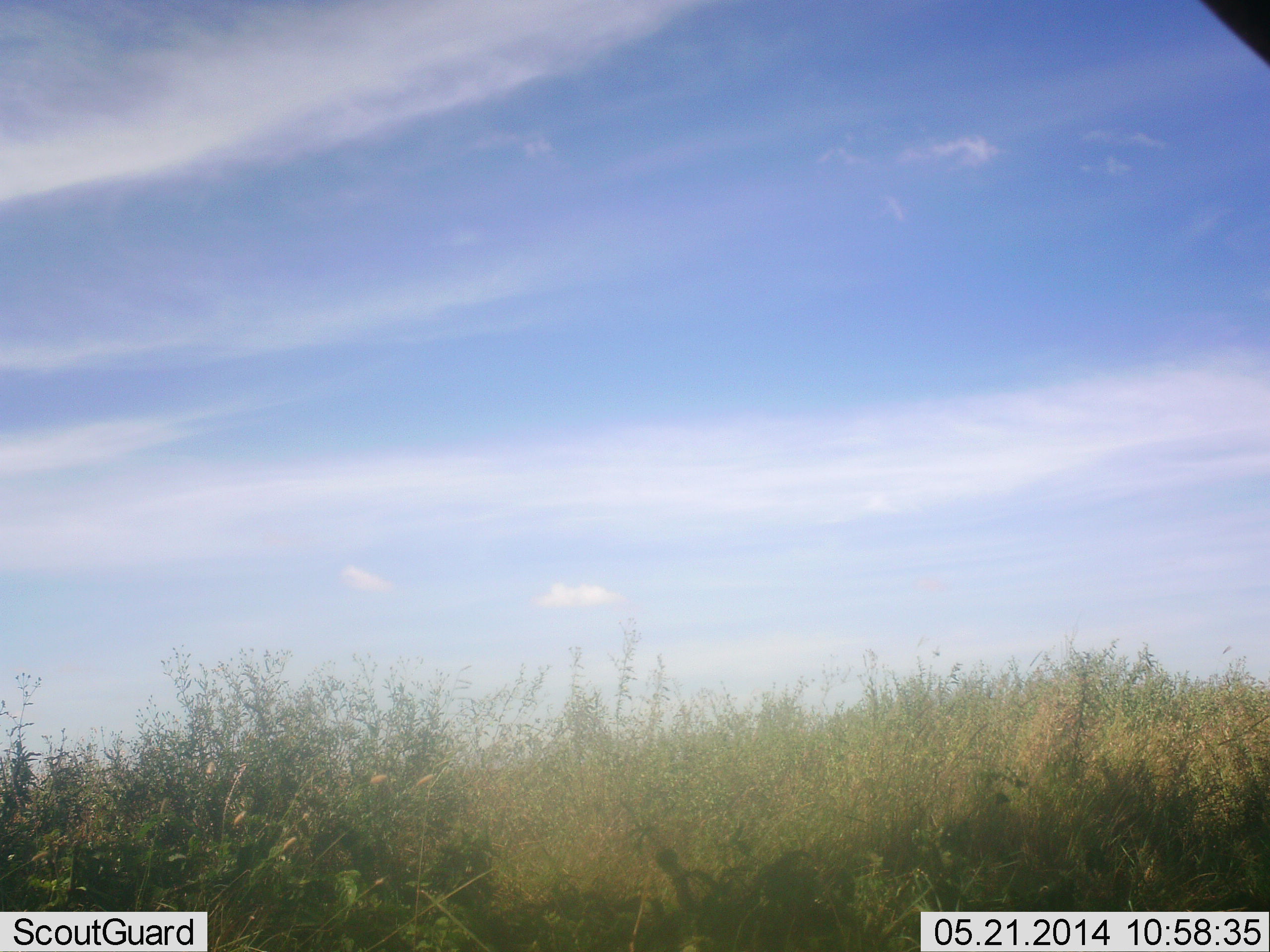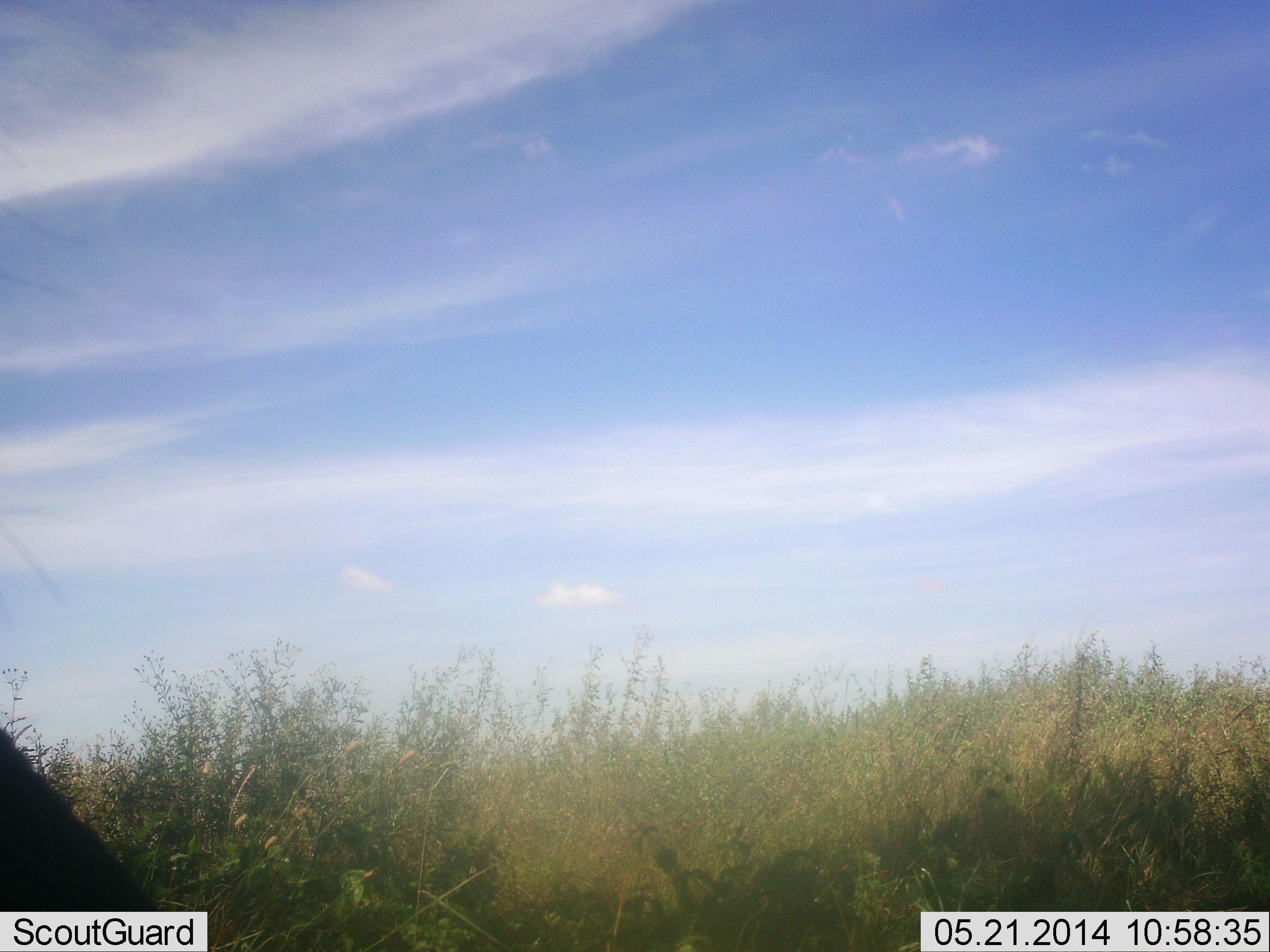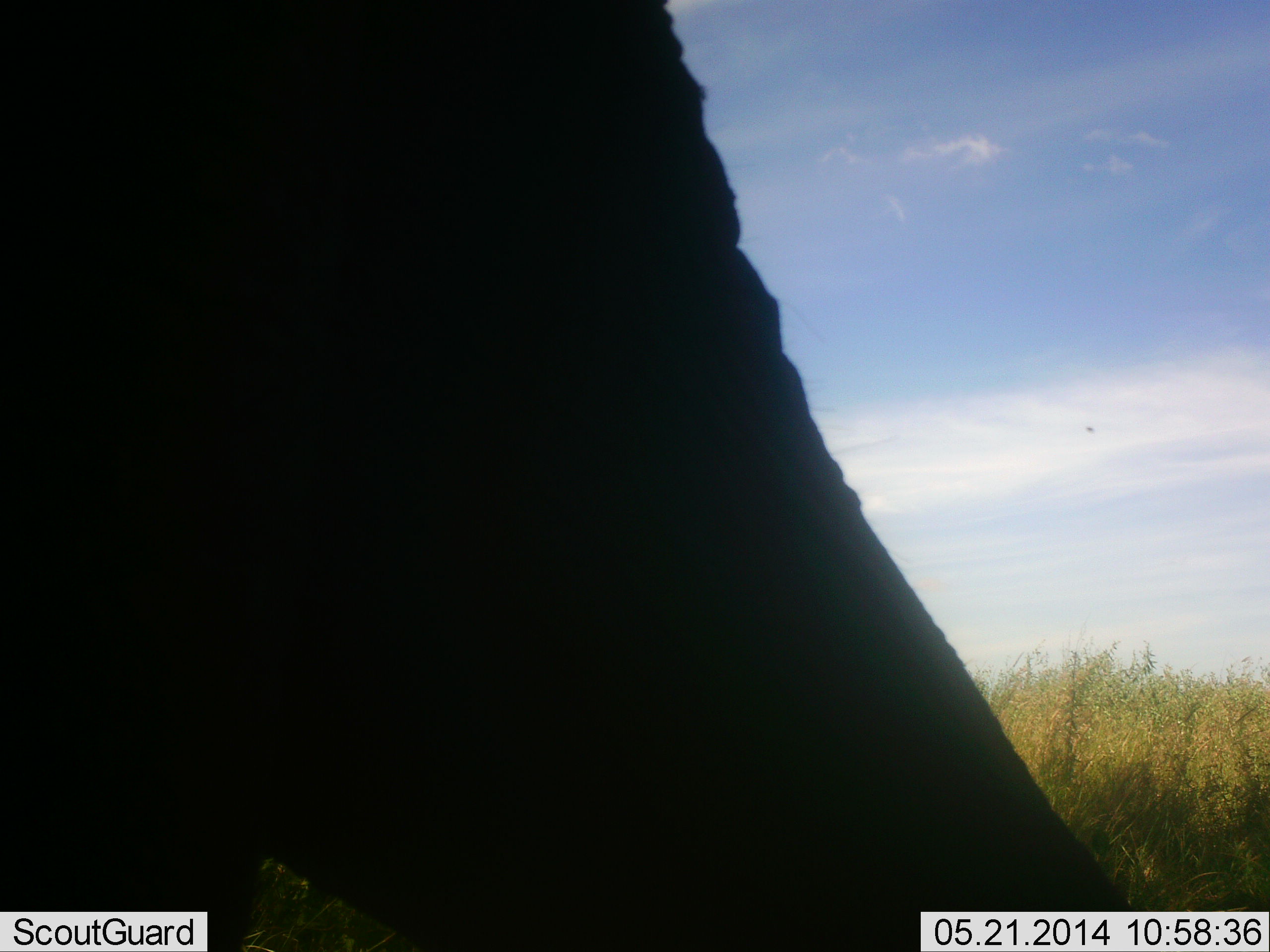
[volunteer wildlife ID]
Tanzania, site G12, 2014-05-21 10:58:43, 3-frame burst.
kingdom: Animalia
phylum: Chordata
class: Mammalia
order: Proboscidea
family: Elephantidae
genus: Loxodonta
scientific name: Loxodonta africana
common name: african bush elephant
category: elephant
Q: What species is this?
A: Elephant (african bush elephant) (Loxodonta africana).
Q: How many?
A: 1.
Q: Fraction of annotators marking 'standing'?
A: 30%.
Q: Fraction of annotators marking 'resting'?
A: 0%.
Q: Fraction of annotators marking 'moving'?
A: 70%.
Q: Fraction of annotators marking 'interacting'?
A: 0%.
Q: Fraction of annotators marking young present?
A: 0%.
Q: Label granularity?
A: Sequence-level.